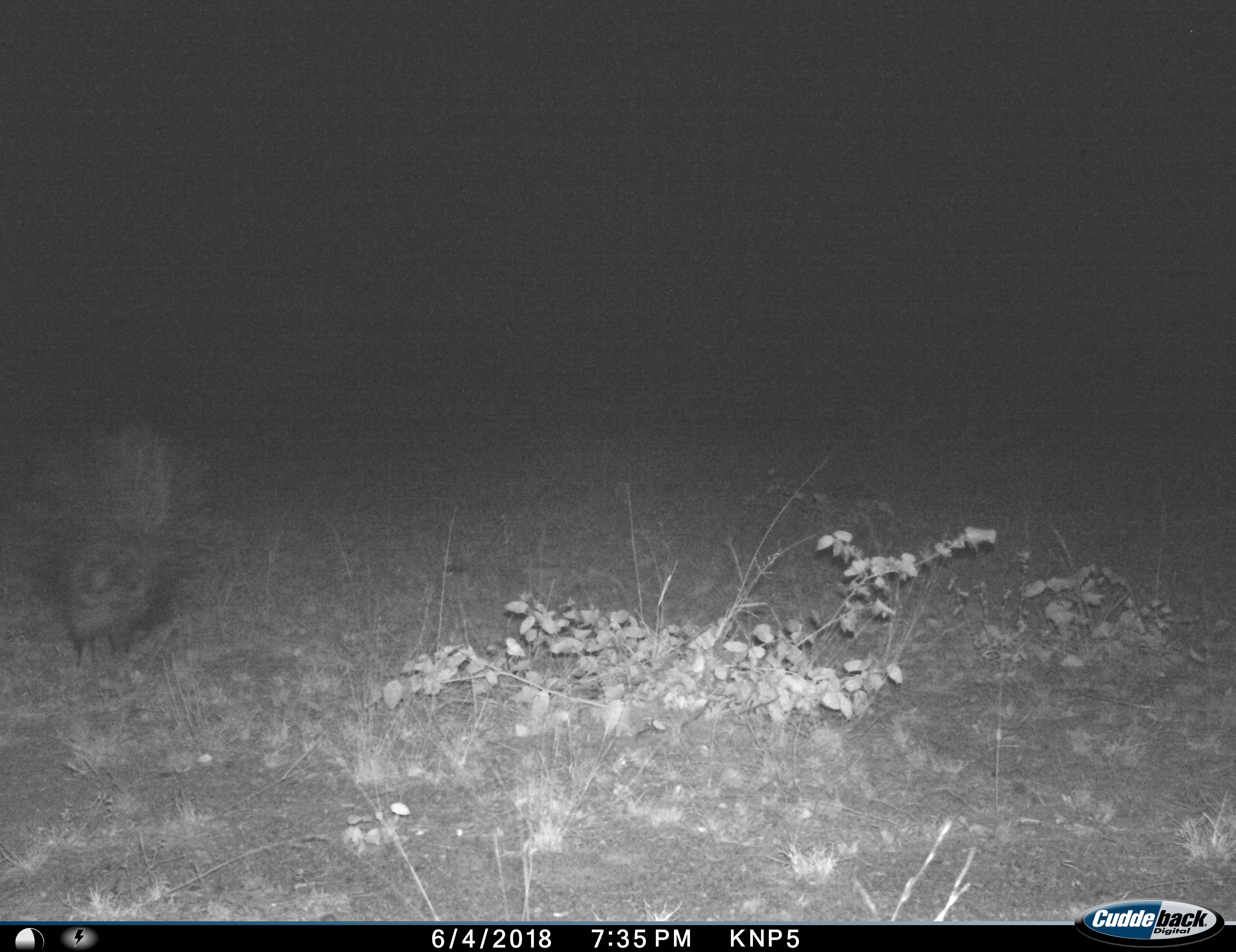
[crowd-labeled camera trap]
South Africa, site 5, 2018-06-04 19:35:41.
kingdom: Animalia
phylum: Chordata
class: Mammalia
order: Rodentia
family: Hystricidae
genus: Hystrix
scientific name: Hystrix africaeaustralis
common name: cape porcupine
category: porcupine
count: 1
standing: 40%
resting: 0%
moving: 60%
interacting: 0%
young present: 0%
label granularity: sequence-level